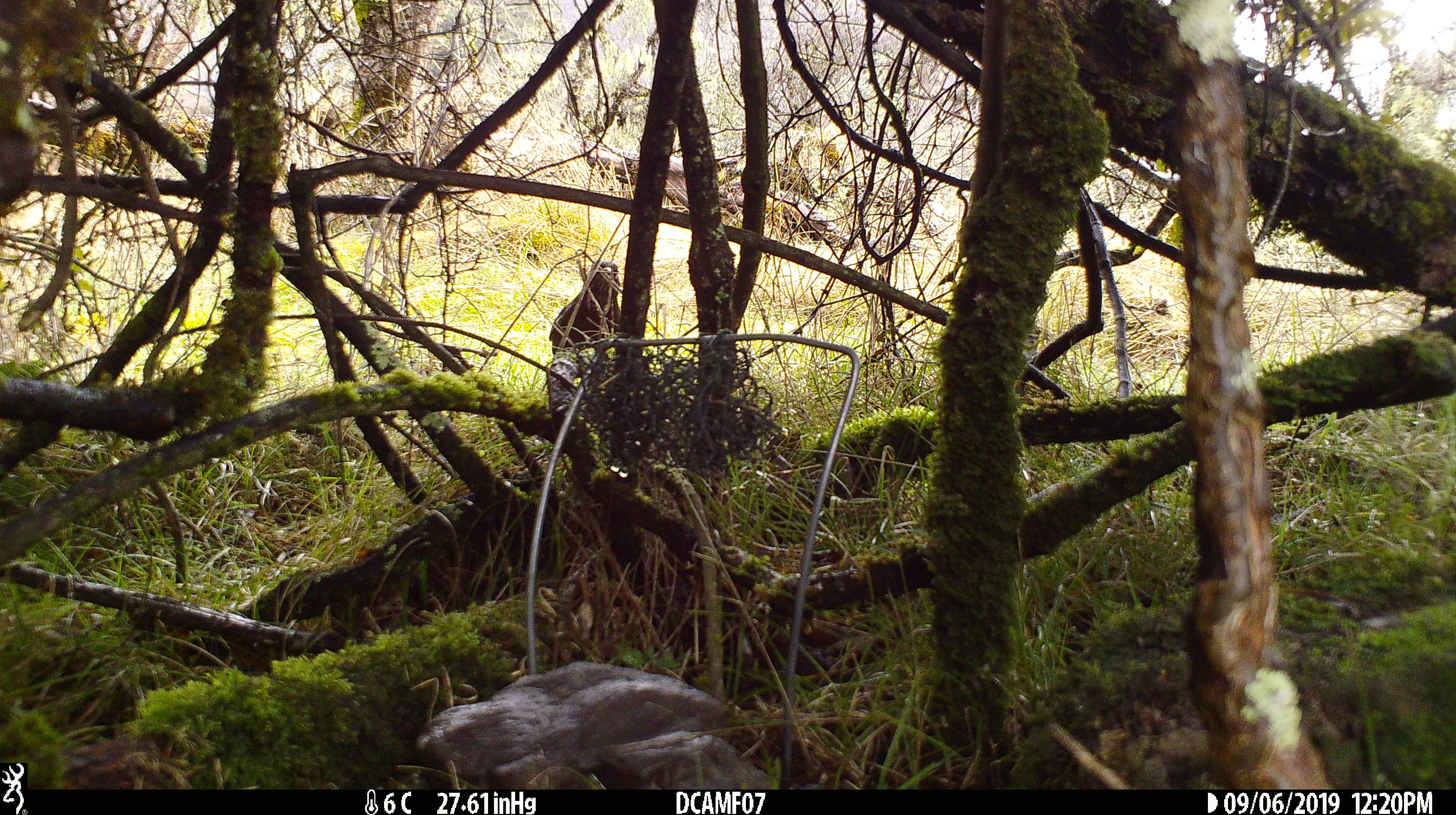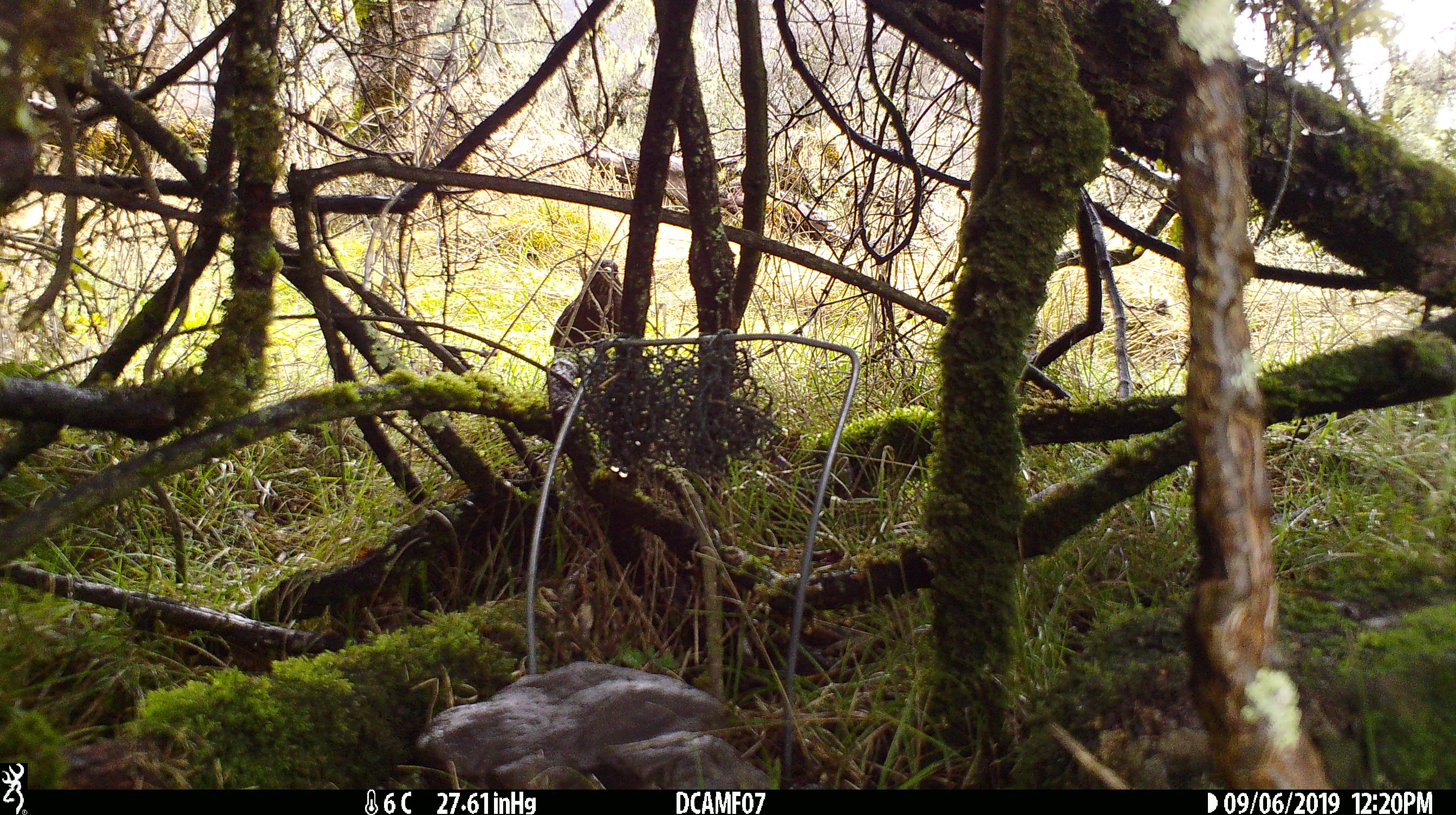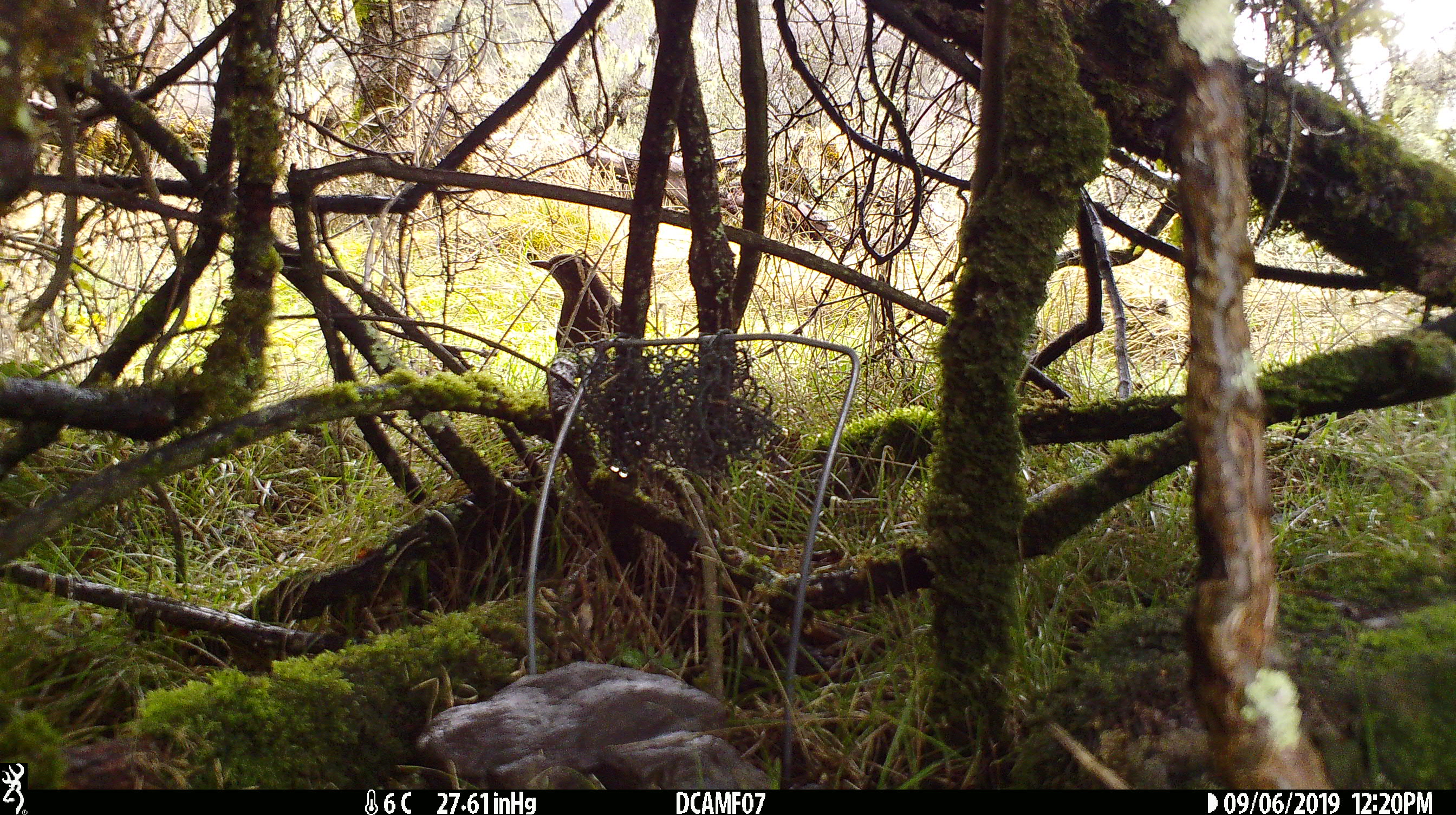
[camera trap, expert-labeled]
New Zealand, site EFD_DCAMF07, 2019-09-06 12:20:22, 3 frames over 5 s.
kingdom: Animalia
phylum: Chordata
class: Aves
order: Passeriformes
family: Turdidae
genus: Turdus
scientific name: Turdus merula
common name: eurasian blackbird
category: blackbird